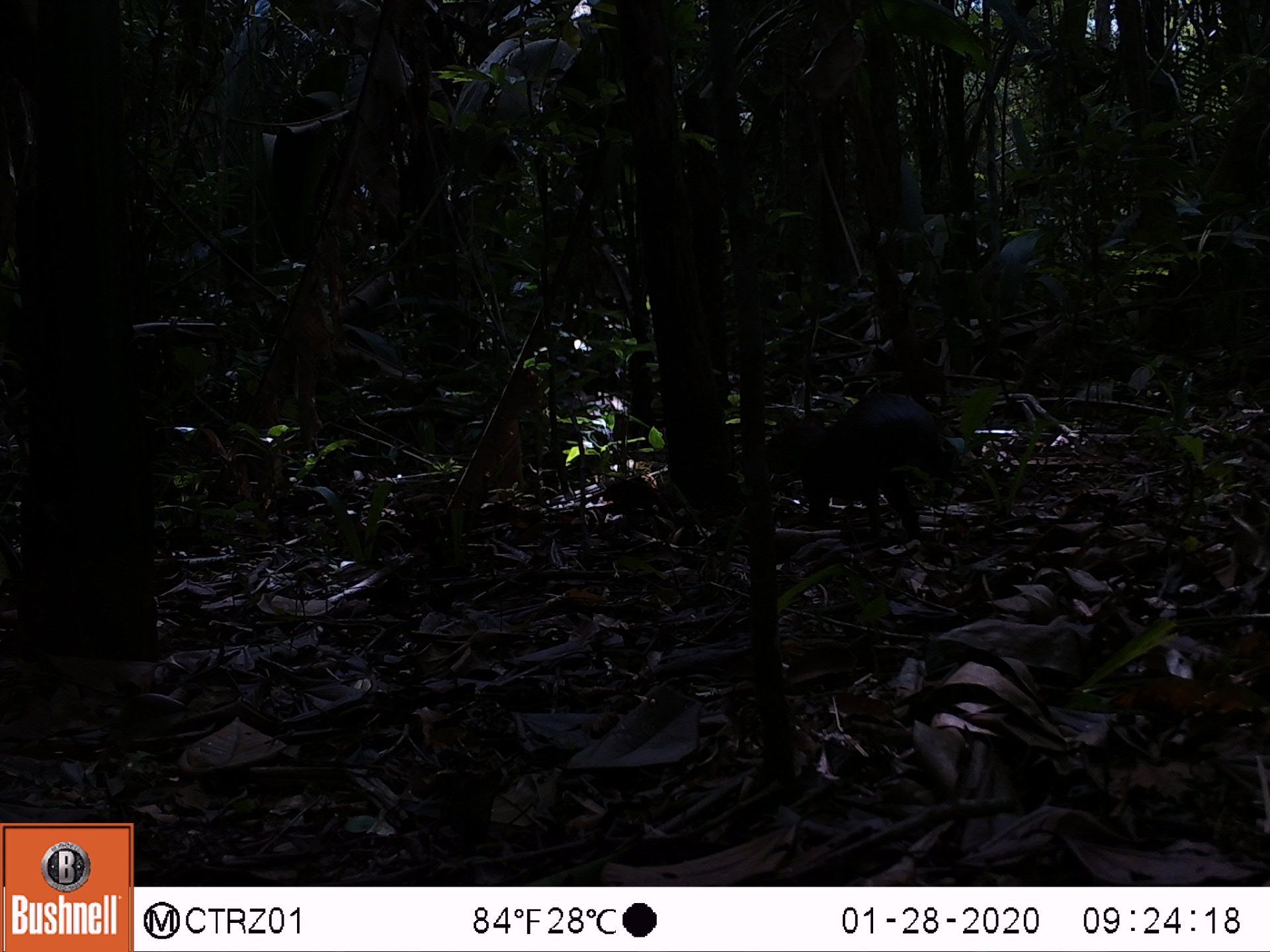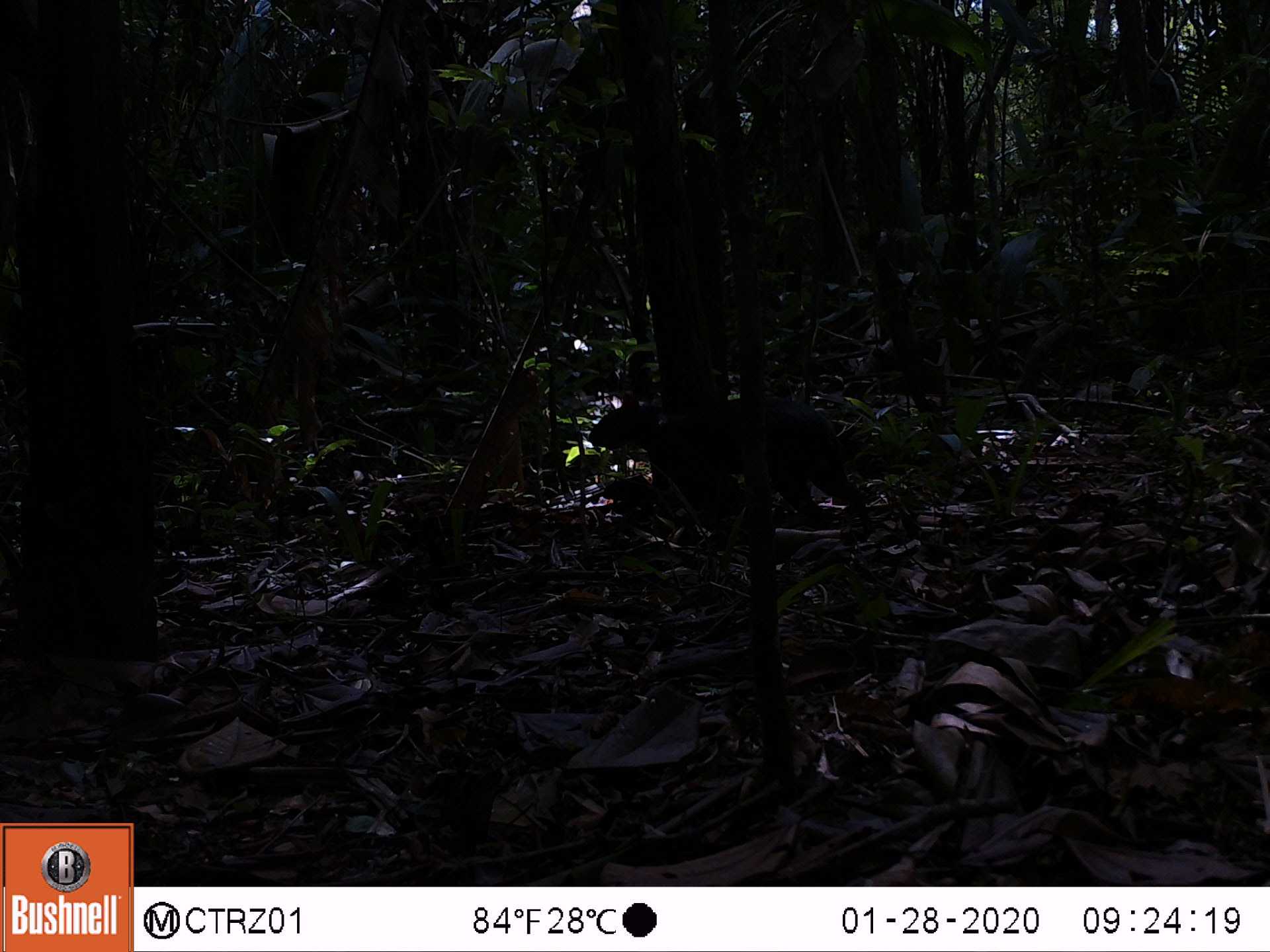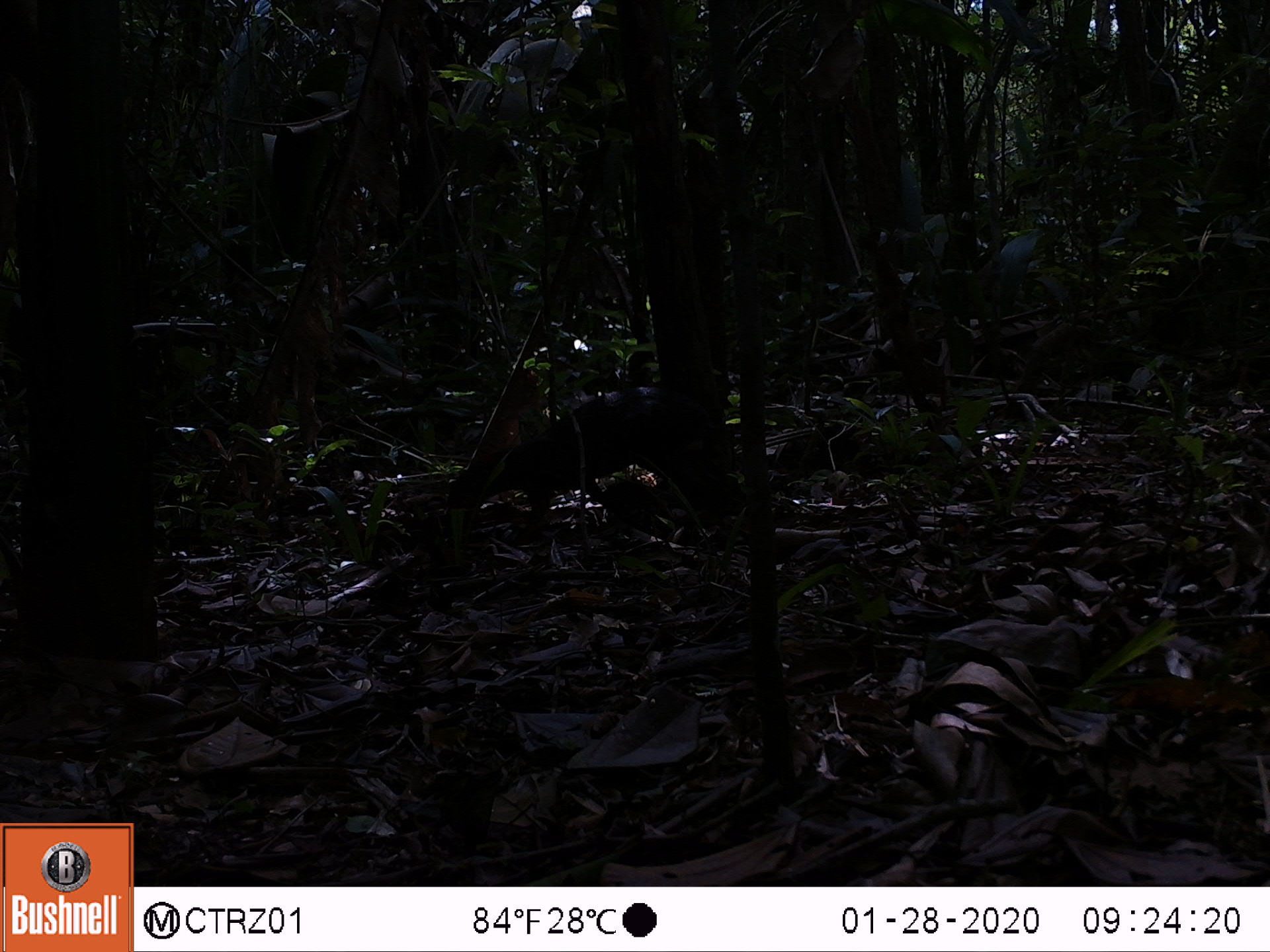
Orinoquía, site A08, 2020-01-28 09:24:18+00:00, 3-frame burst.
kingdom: Animalia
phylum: Chordata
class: Mammalia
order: Rodentia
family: Dasyproctidae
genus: Dasyprocta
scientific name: Dasyprocta fuliginosa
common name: black agouti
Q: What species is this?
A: Black agouti (Dasyprocta fuliginosa).